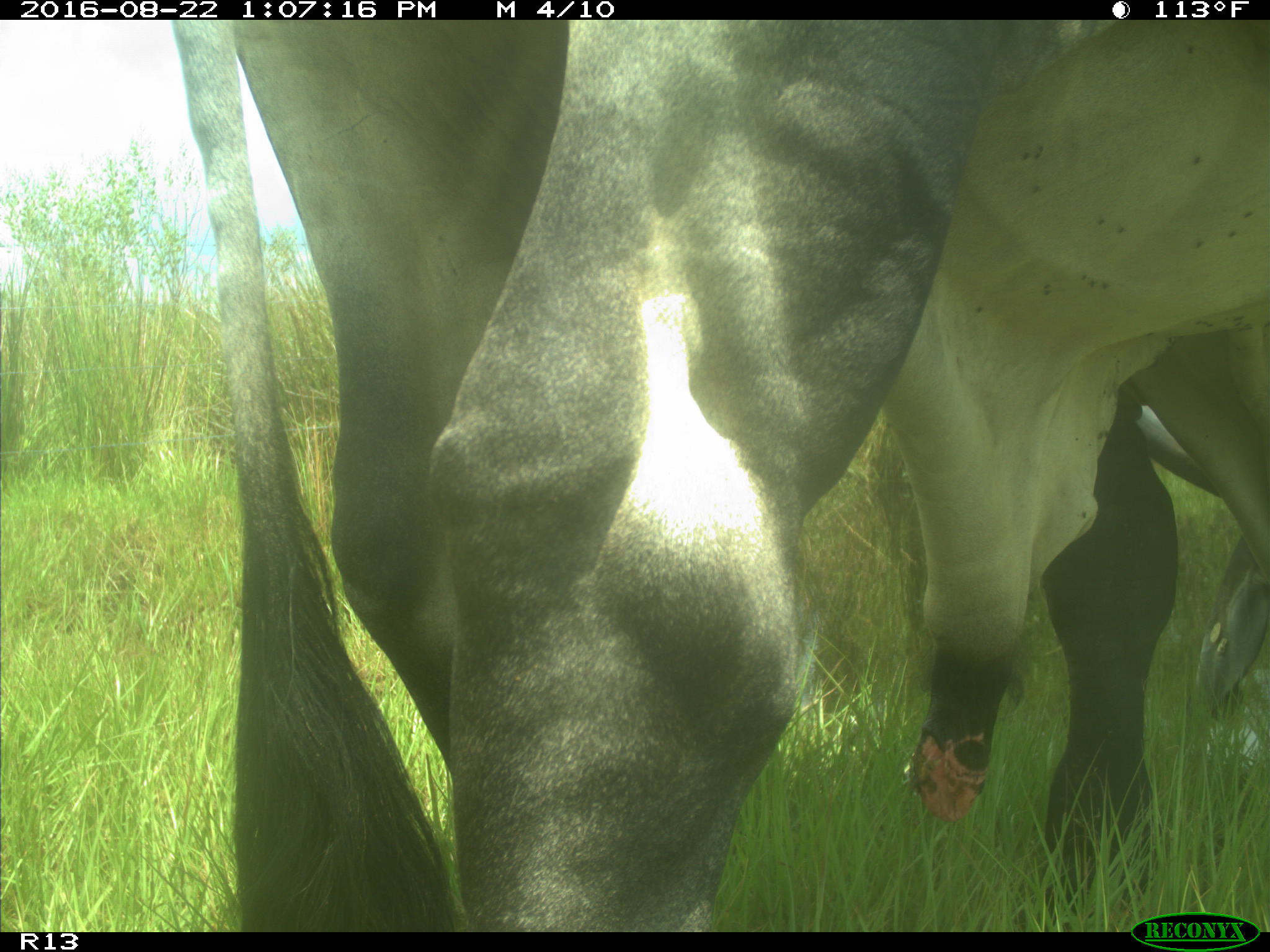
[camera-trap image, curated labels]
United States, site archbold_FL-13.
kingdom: Animalia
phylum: Chordata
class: Mammalia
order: Artiodactyla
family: Bovidae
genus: Bos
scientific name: Bos taurus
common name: domestic cow